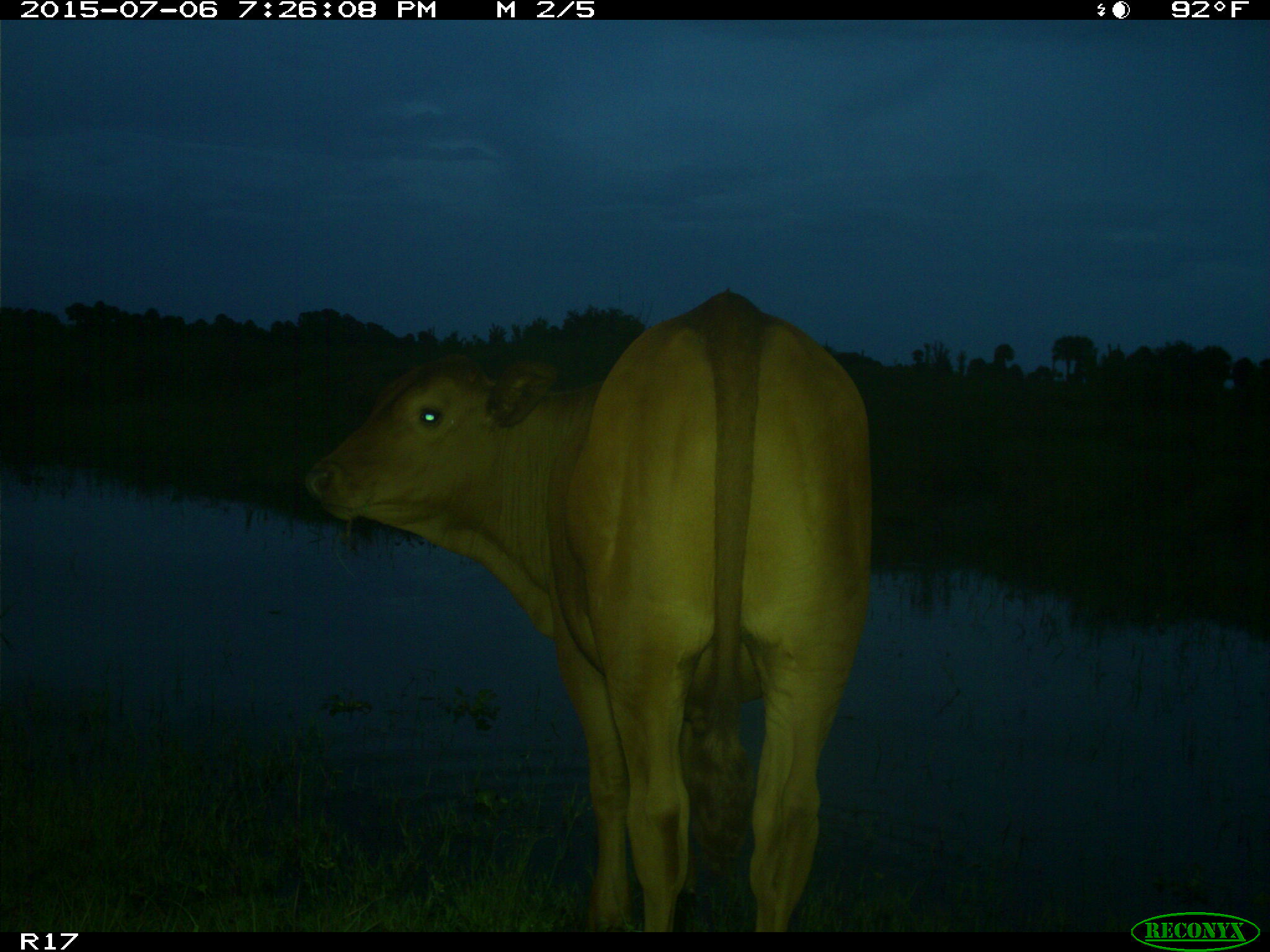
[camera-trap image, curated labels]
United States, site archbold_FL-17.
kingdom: Animalia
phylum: Chordata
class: Mammalia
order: Artiodactyla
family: Bovidae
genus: Bos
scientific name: Bos taurus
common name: domestic cow